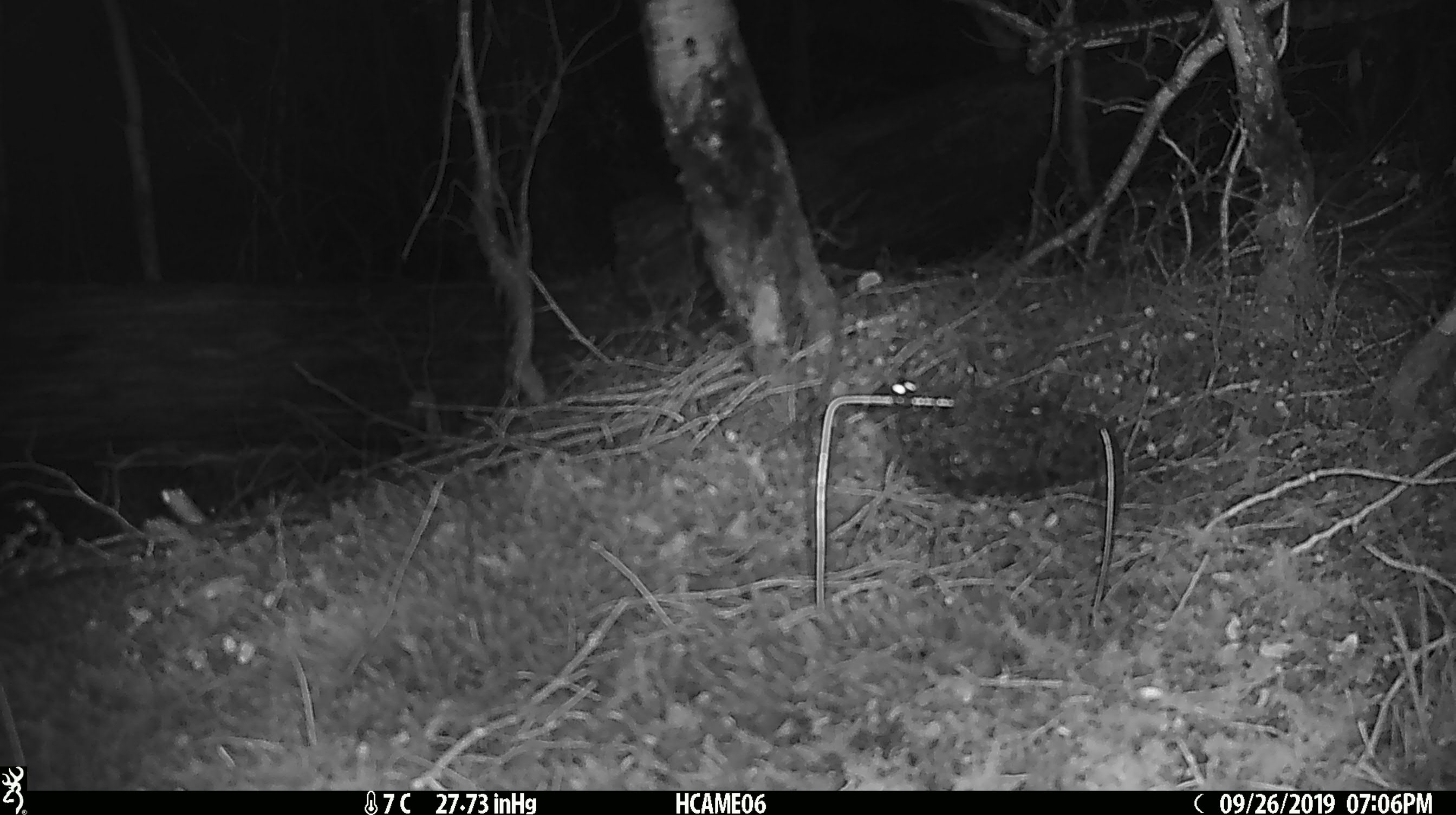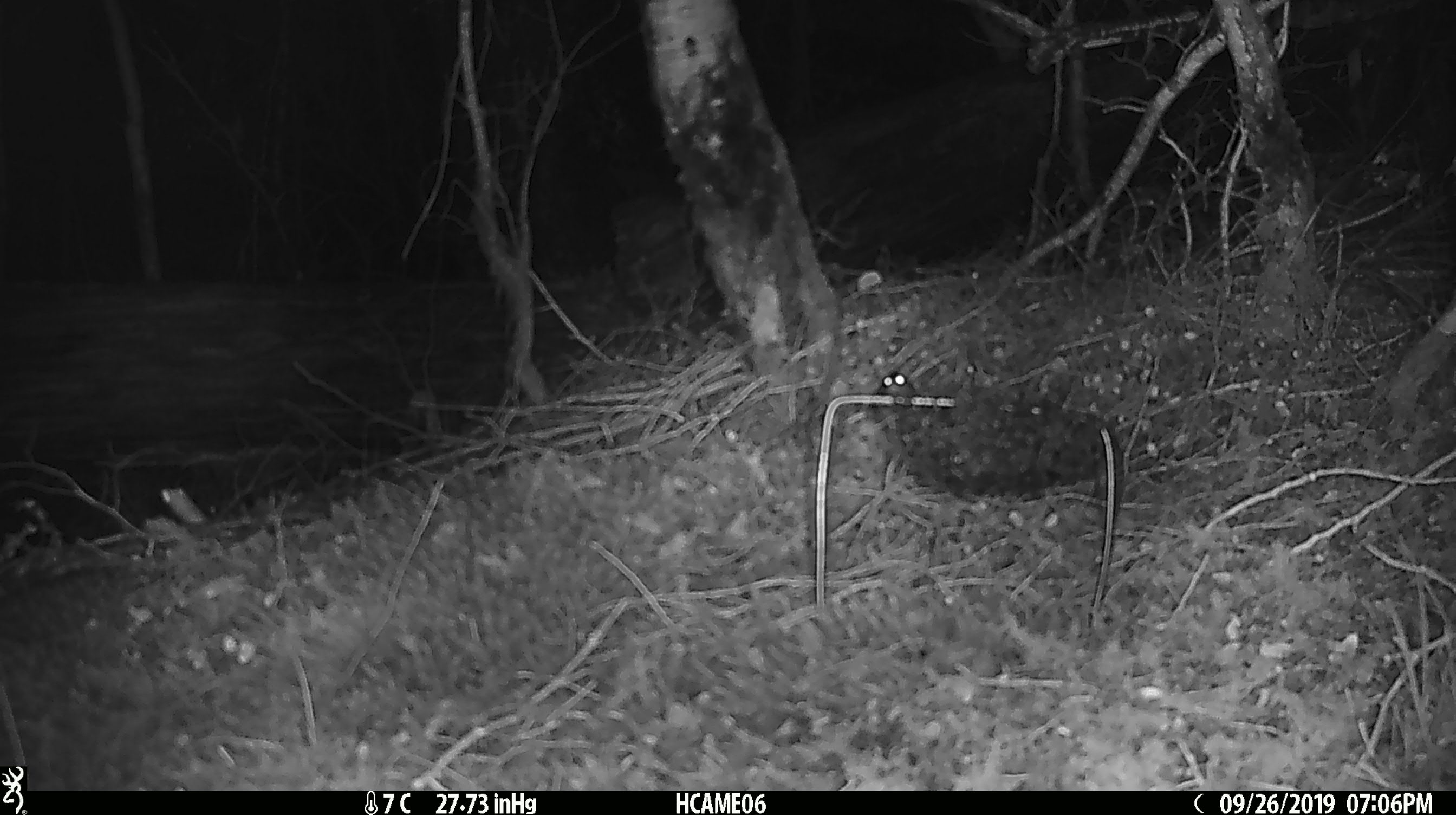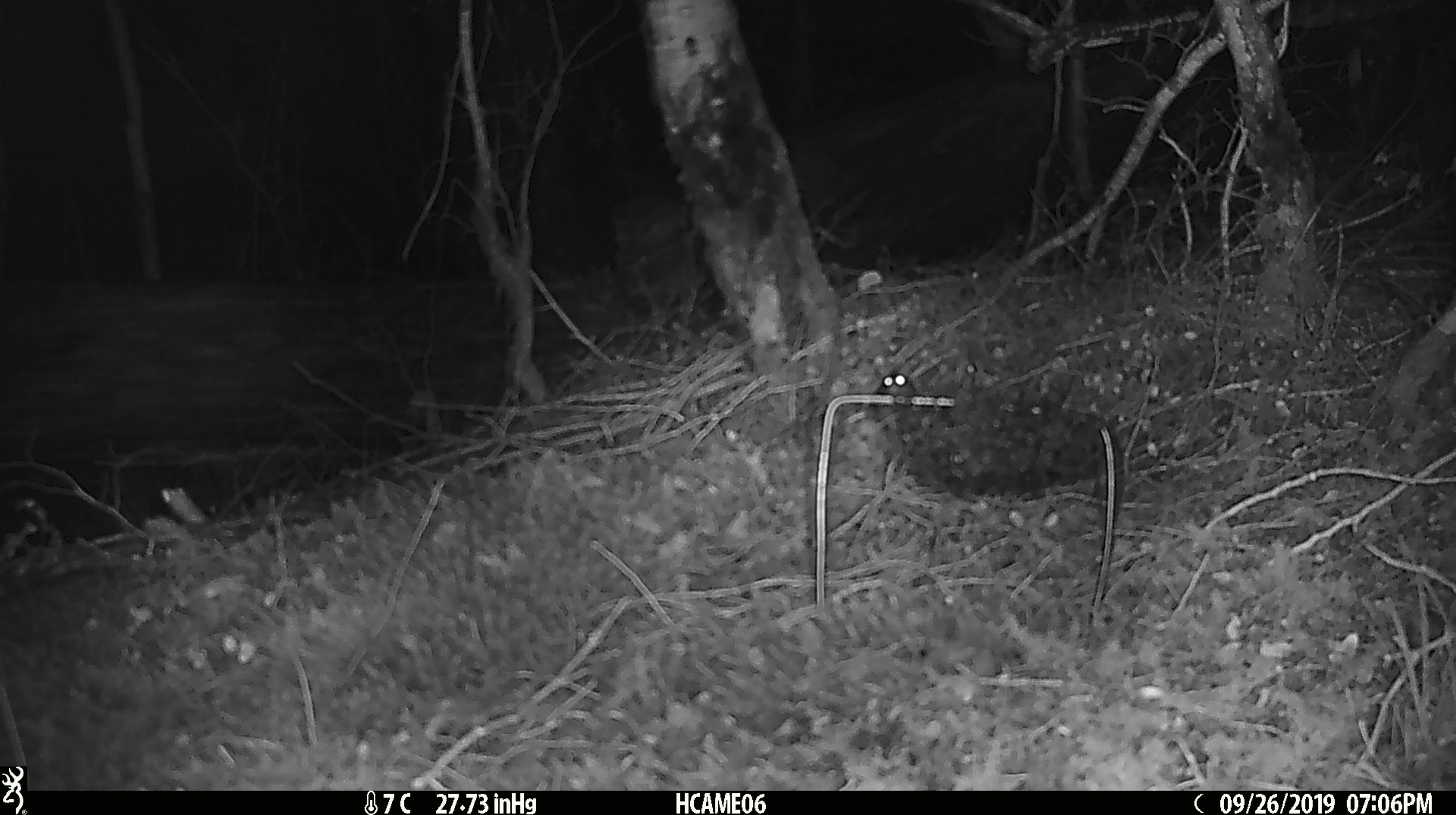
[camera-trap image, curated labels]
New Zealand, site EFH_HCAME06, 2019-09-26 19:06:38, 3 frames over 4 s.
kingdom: Animalia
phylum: Chordata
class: Mammalia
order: Rodentia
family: Muridae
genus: Mus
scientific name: Mus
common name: mouse